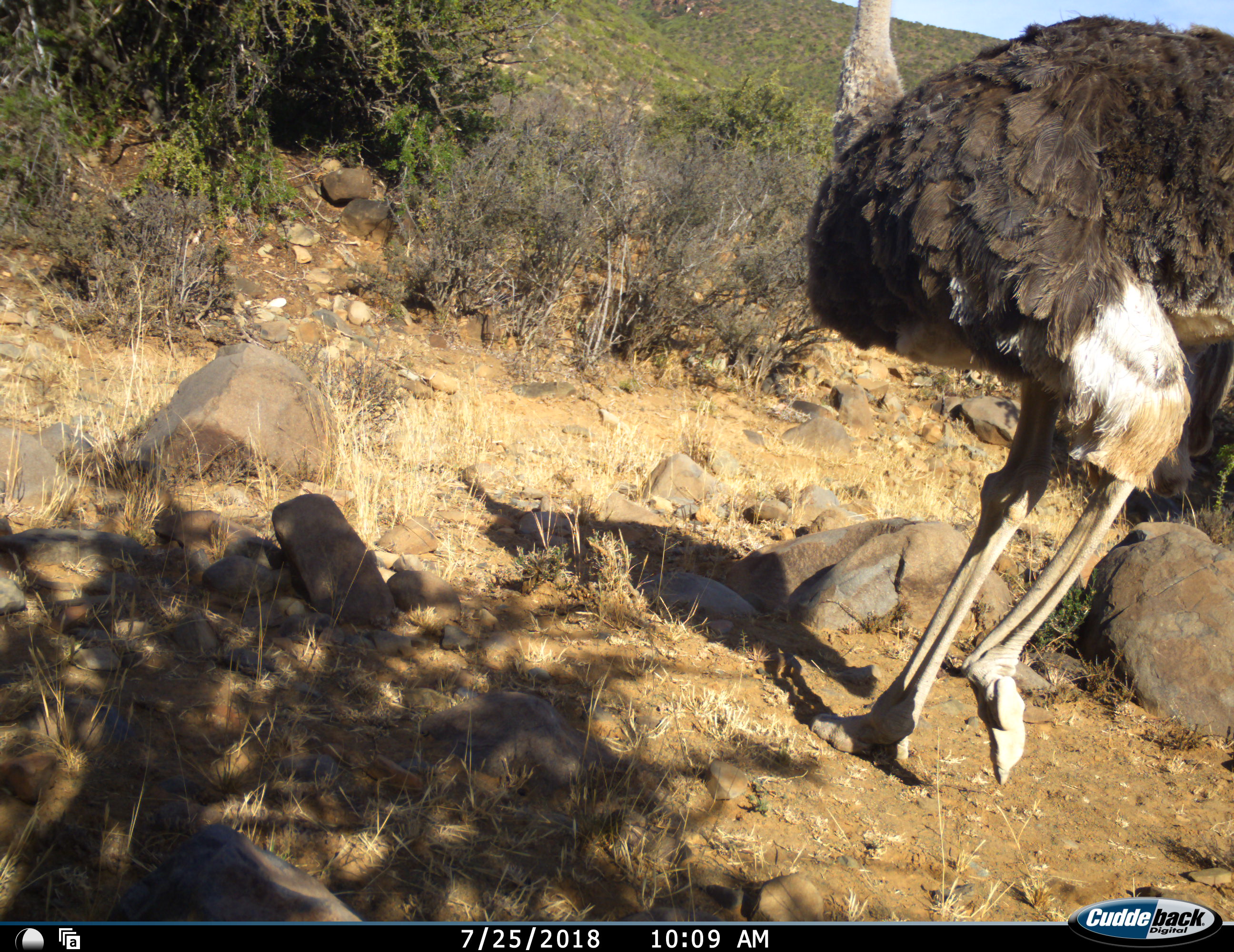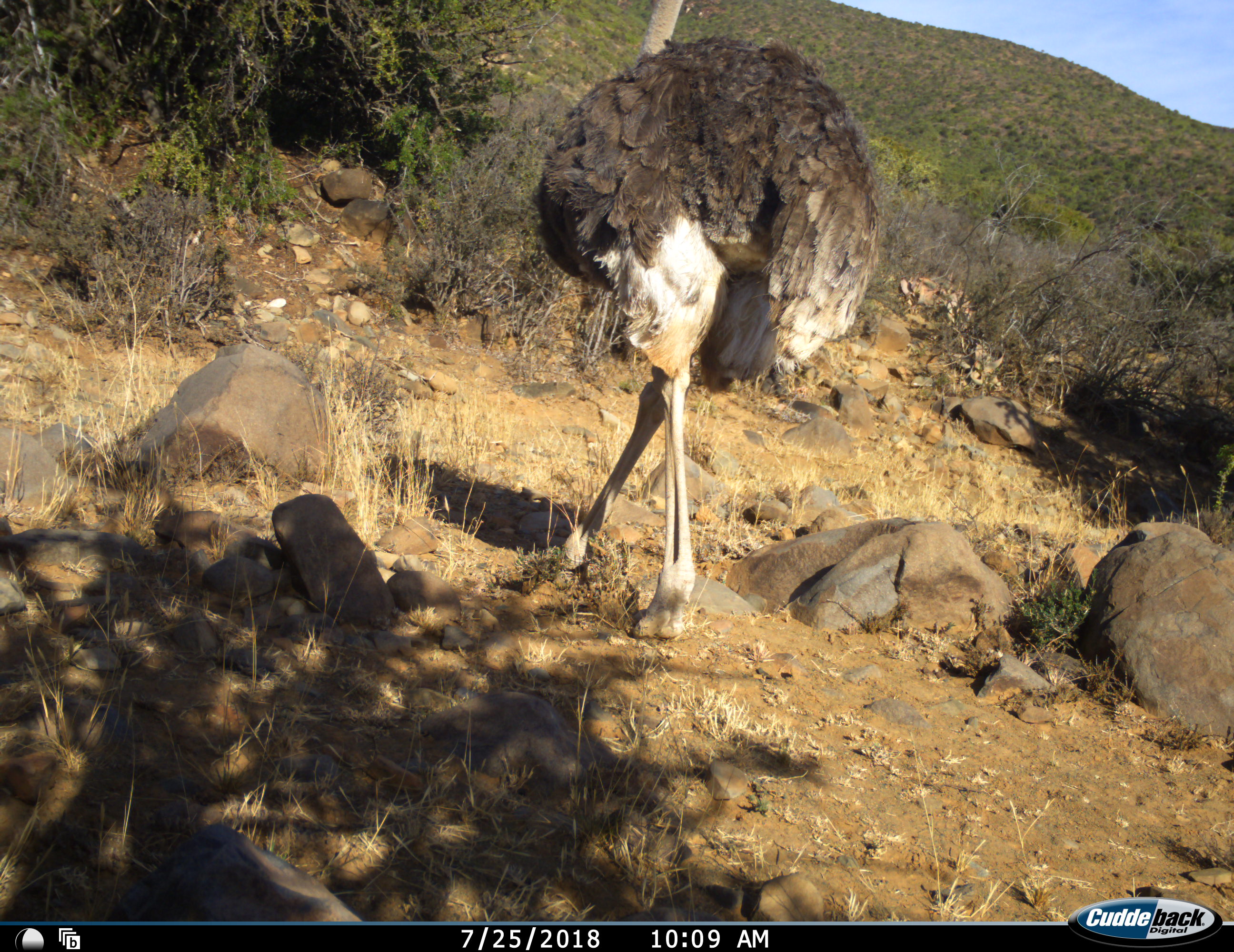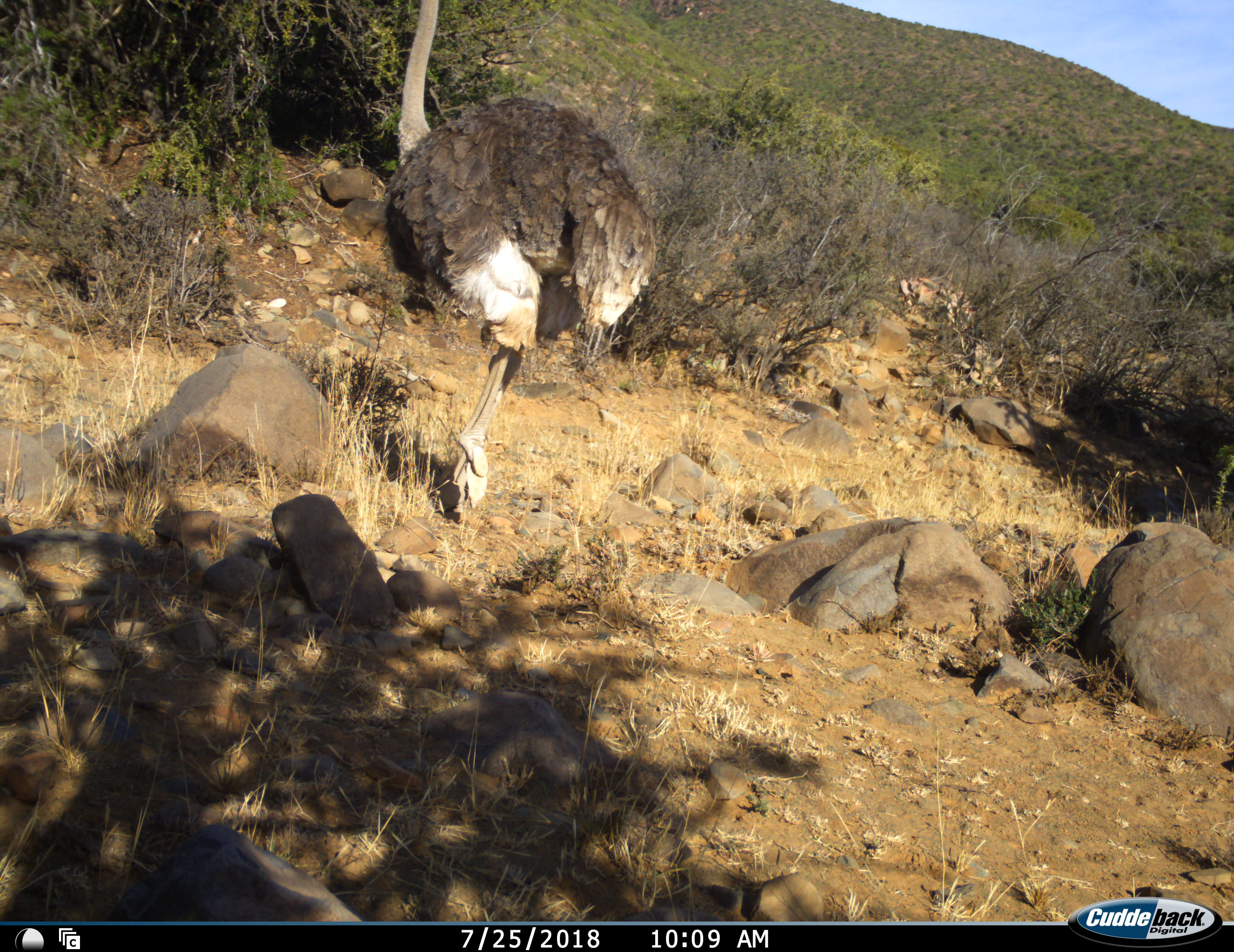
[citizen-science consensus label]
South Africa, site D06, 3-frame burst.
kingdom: Animalia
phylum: Chordata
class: Aves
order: Struthioniformes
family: Struthionidae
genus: Struthio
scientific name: Struthio camelus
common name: ostrich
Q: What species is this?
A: Ostrich (Struthio camelus).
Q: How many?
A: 1.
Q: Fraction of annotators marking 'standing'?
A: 0%.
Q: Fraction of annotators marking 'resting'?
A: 0%.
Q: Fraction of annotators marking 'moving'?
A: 100%.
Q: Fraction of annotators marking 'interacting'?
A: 0%.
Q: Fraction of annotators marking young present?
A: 0%.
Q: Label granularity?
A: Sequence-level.